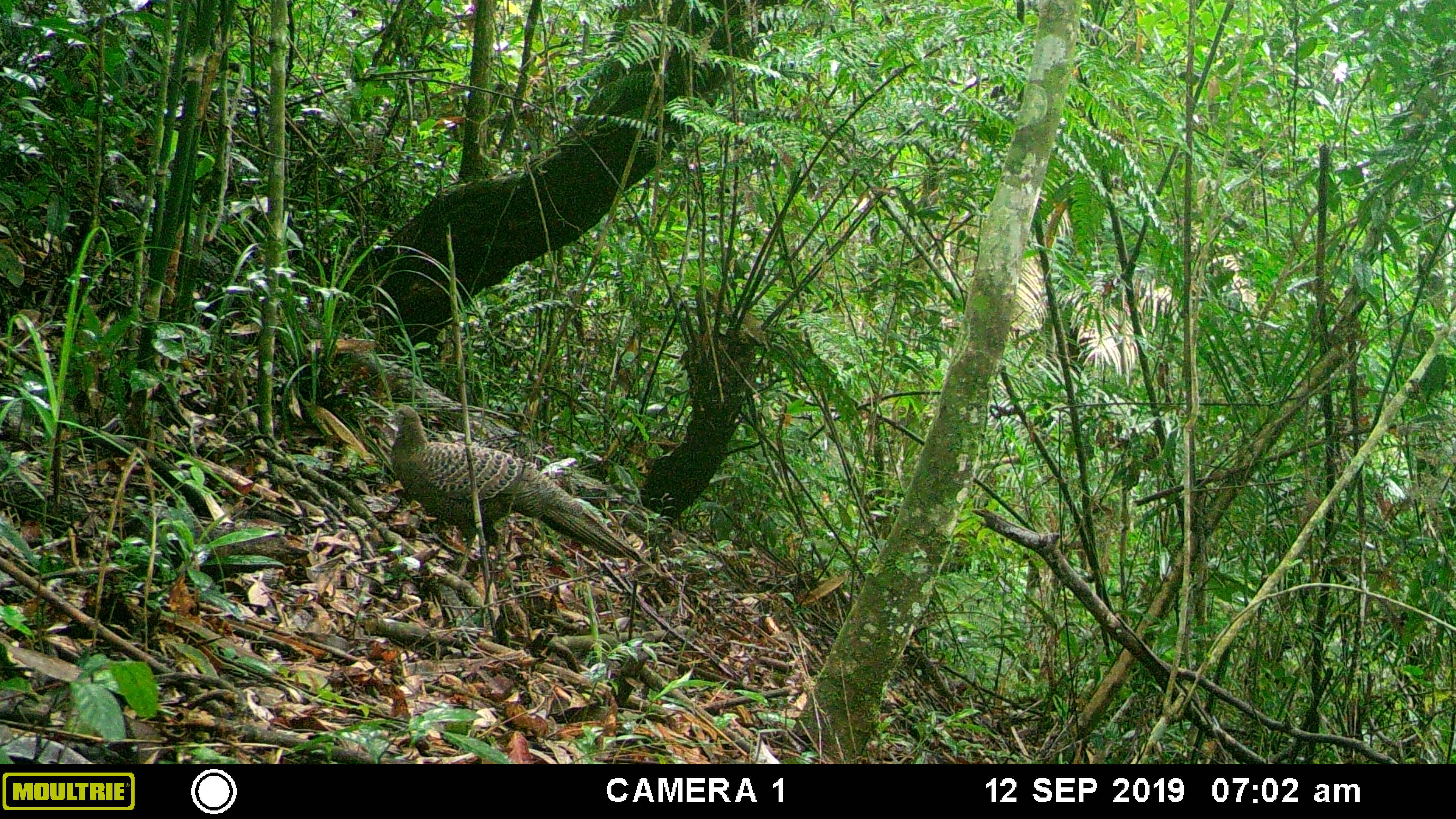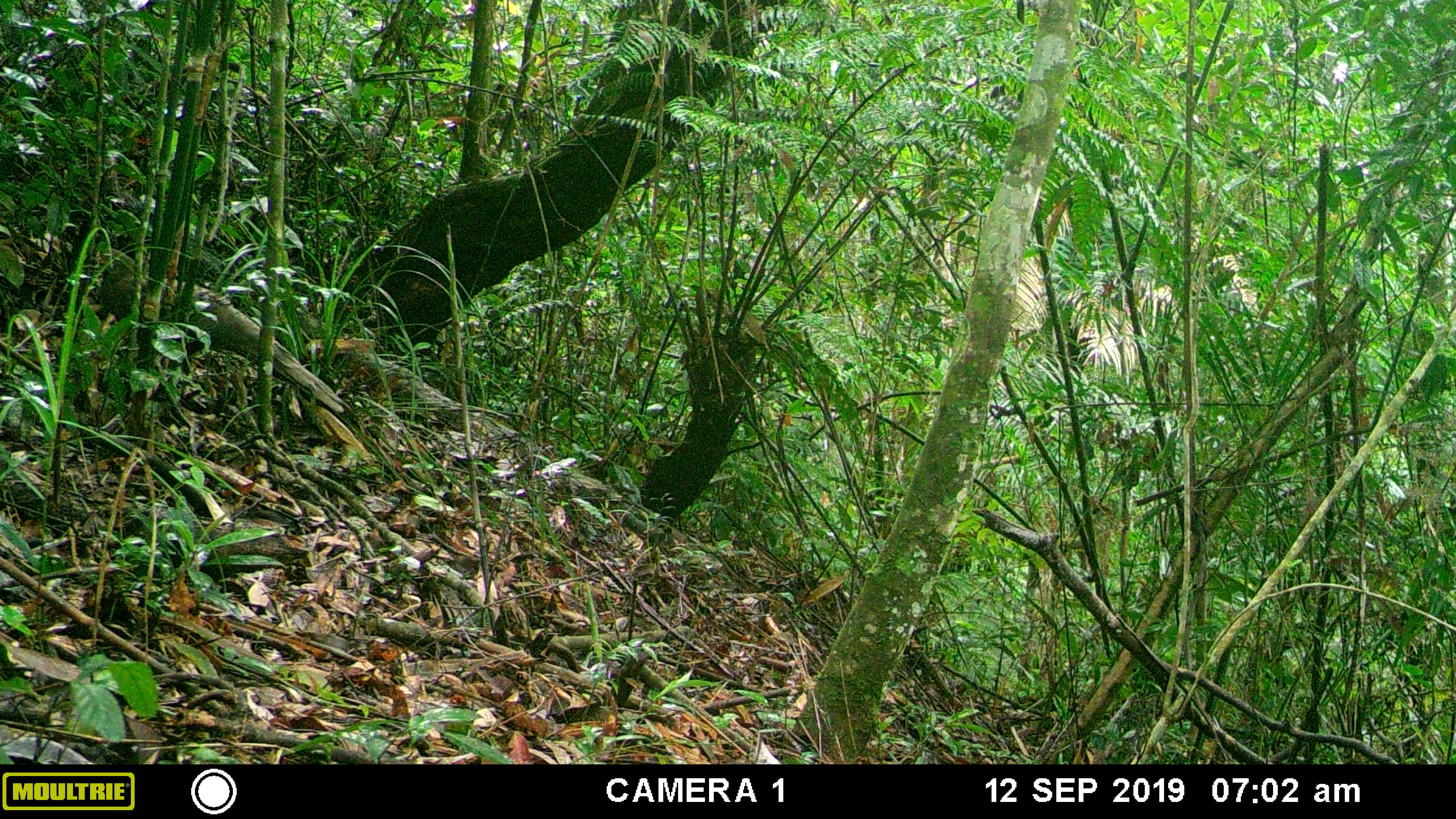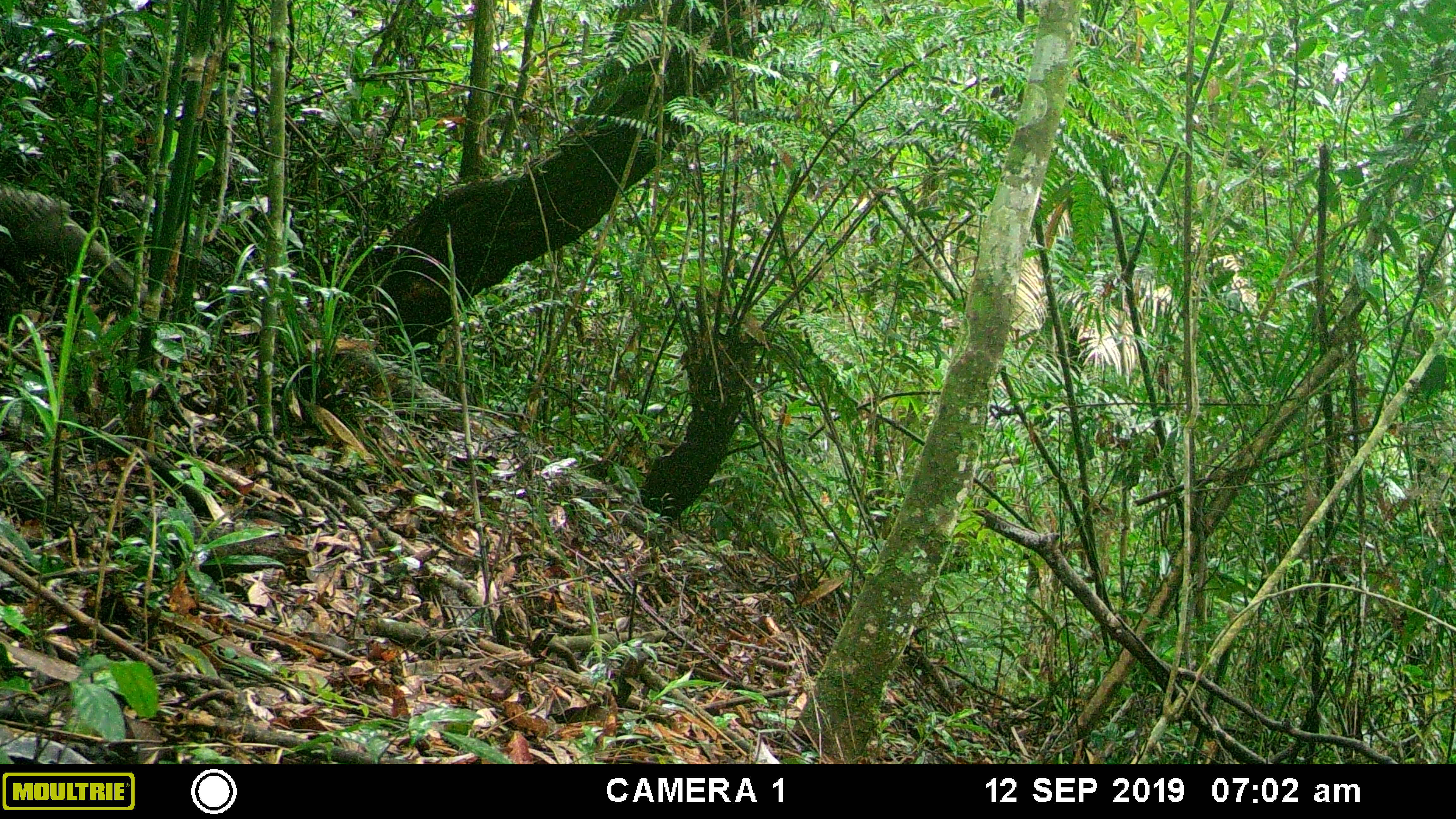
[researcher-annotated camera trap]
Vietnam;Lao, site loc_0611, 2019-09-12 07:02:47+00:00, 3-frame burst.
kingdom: Animalia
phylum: Chordata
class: Aves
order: Galliformes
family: Phasianidae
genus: Polyplectron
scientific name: Polyplectron bicalcaratum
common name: gray peacock-pheasant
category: grey peacock pheasant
Grey peacock pheasant (gray peacock-pheasant) (Polyplectron bicalcaratum). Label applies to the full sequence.